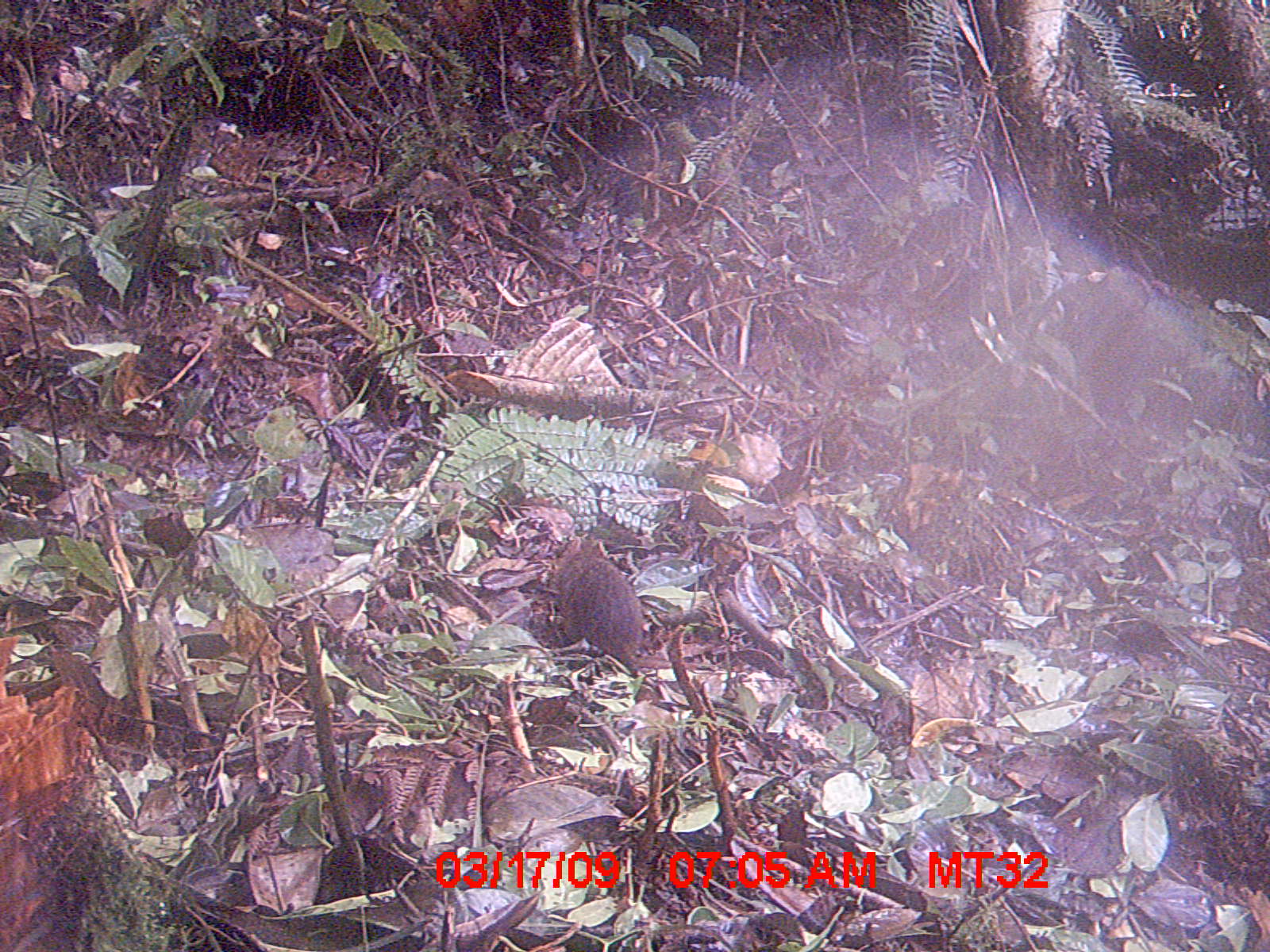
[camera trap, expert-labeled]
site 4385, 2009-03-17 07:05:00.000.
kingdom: Animalia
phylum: Chordata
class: Mammalia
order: Rodentia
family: Nesomyidae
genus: Nesomys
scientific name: Nesomys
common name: nesomys rodents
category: nesomys sp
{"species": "nesomys sp (nesomys rodents) (Nesomys)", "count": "1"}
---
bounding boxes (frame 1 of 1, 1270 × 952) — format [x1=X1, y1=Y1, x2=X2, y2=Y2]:
nesomys sp: [x1=538, y1=534, x2=713, y2=688]